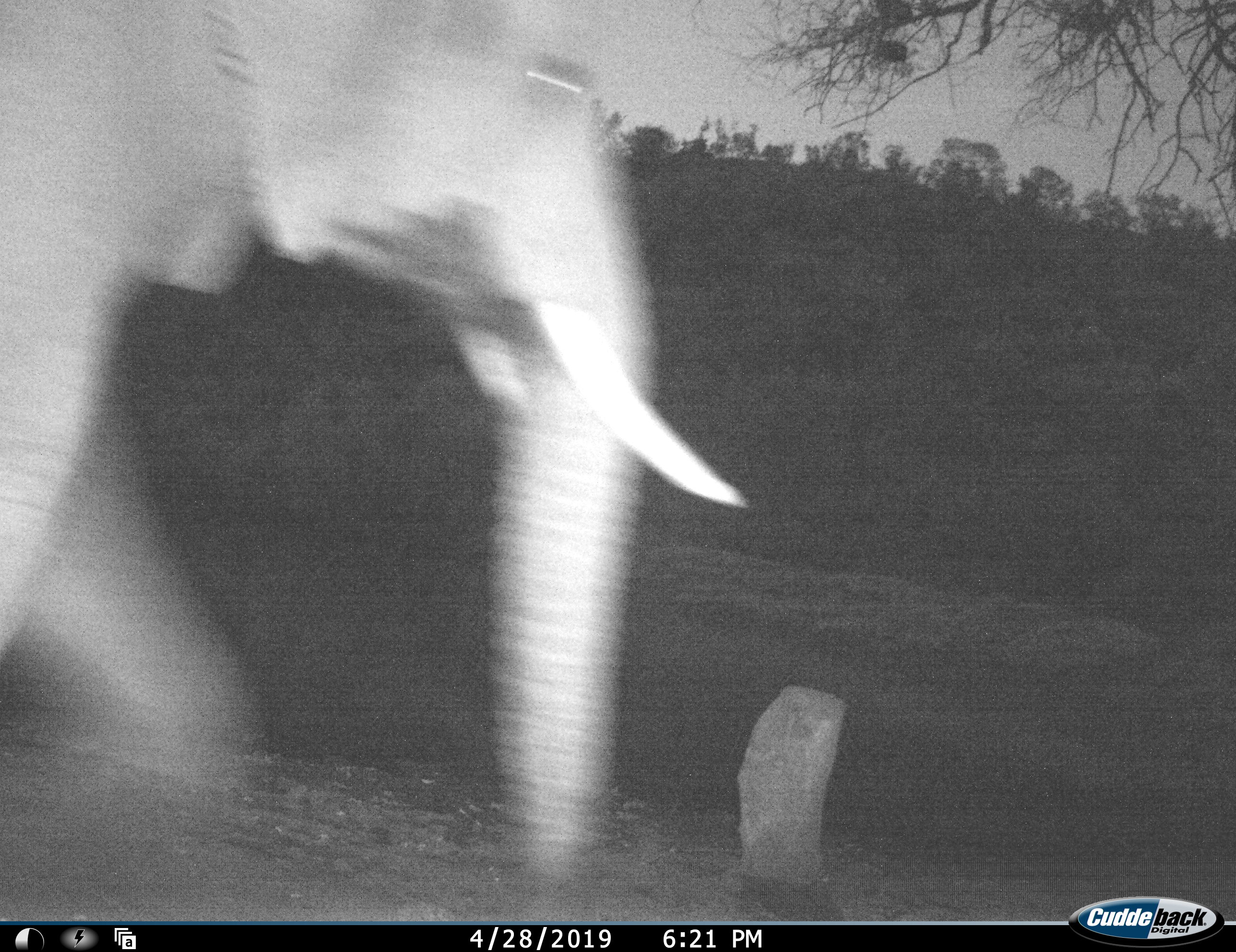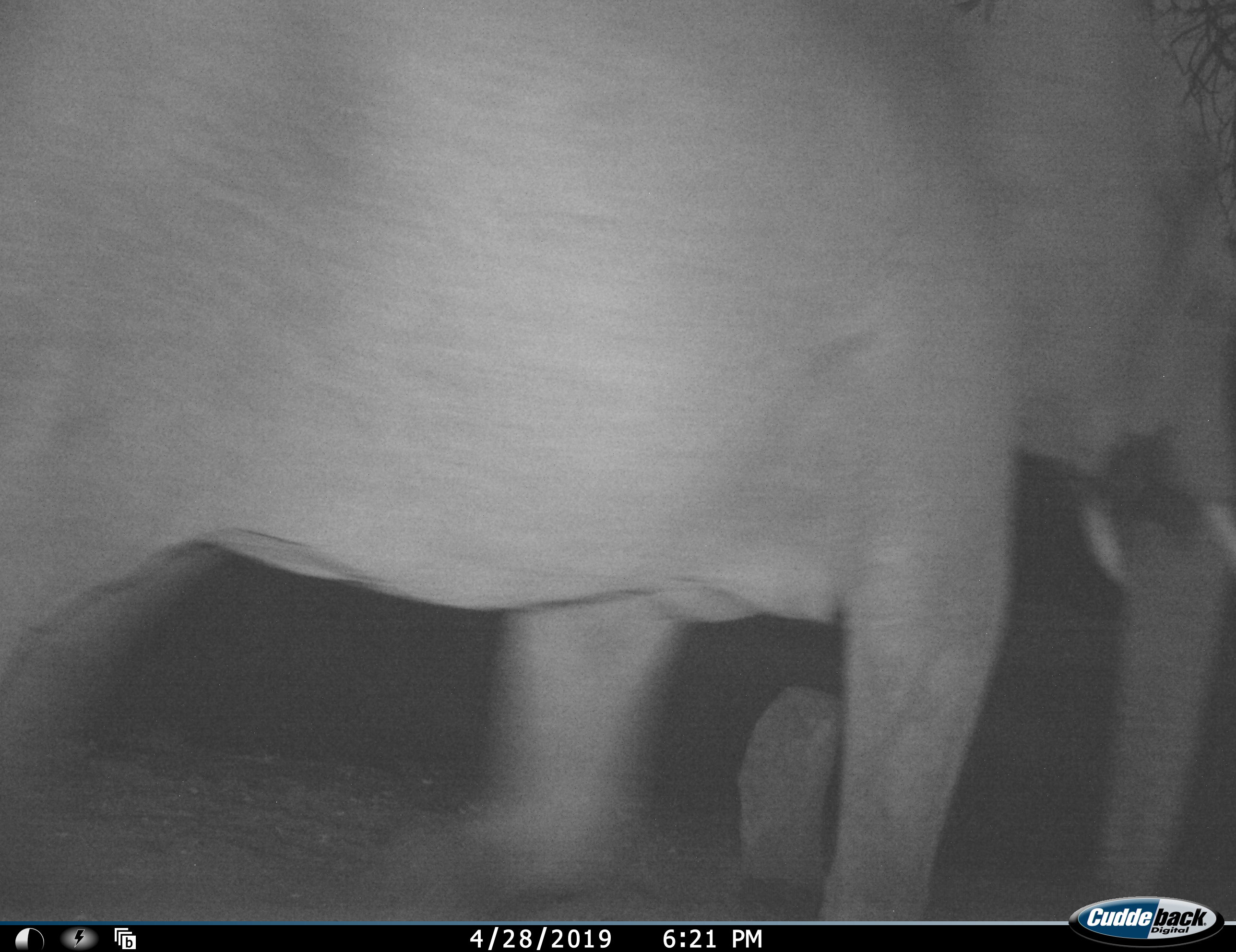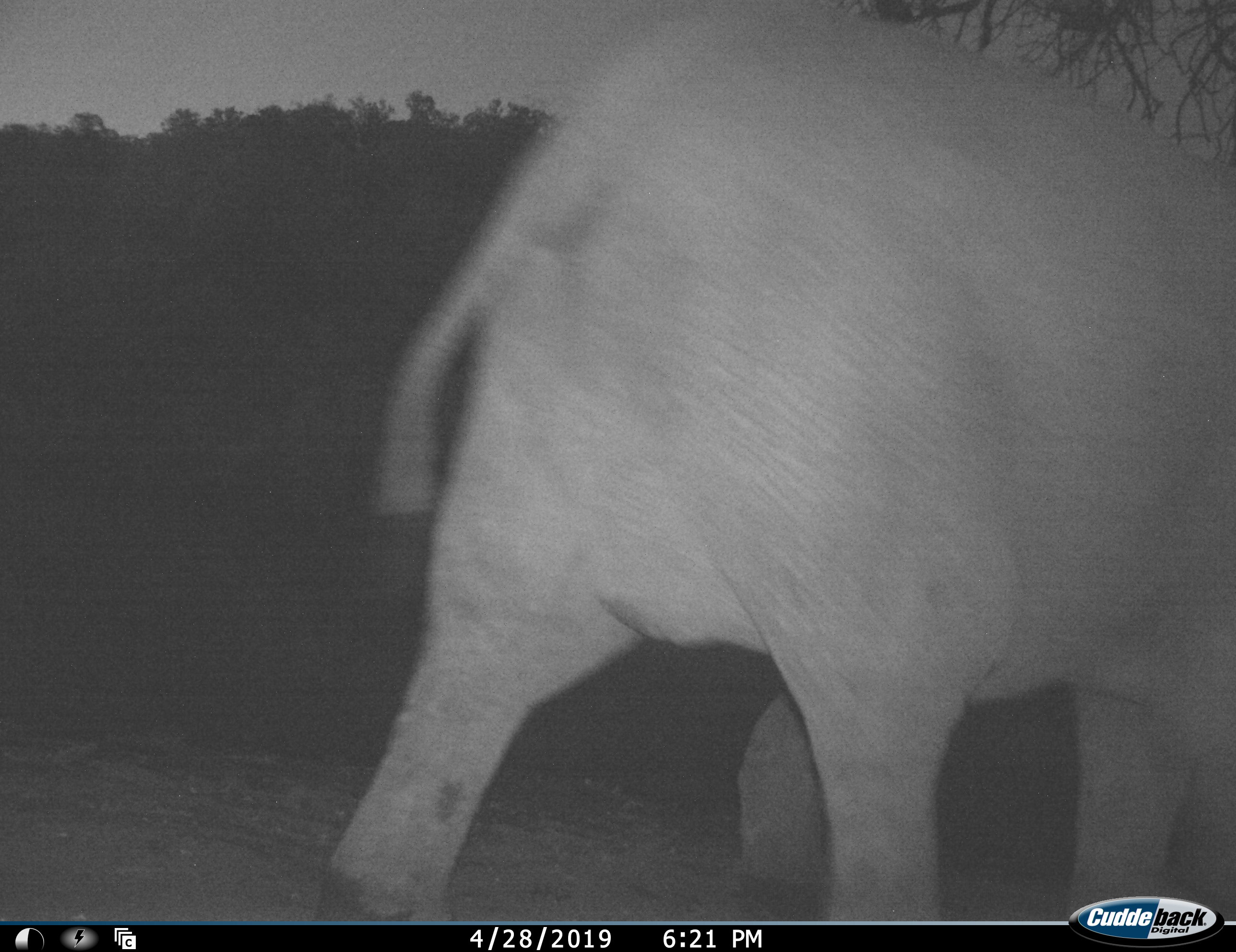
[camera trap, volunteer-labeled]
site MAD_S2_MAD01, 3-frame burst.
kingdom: Animalia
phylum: Chordata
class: Mammalia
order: Proboscidea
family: Elephantidae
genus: Loxodonta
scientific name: Loxodonta africana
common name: african bush elephant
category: elephant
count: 1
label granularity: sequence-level